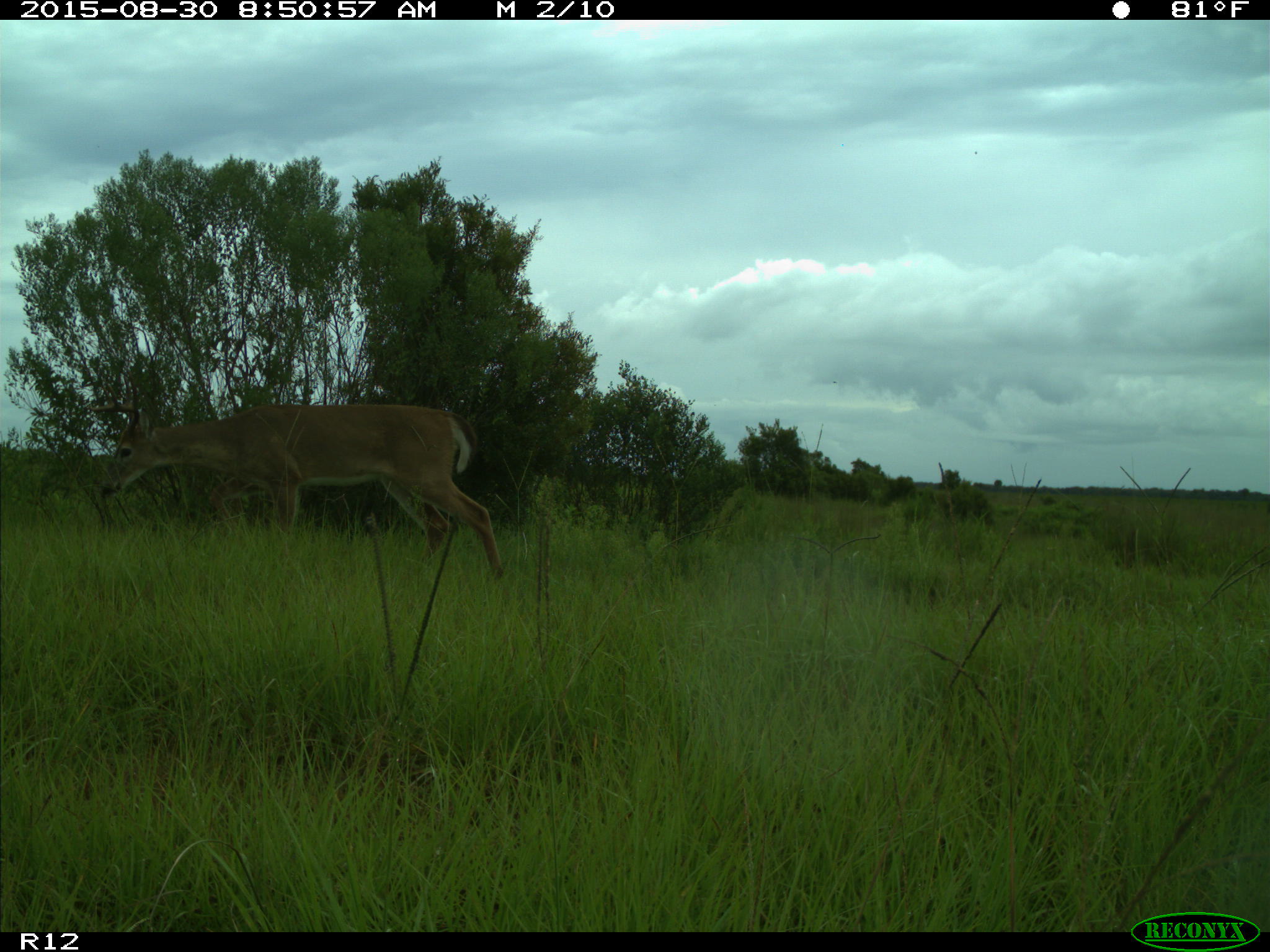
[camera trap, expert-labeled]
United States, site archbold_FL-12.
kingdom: Animalia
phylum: Chordata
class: Mammalia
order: Artiodactyla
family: Cervidae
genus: Odocoileus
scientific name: Odocoileus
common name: deer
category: unidentified deer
Unidentified deer (deer) (Odocoileus).